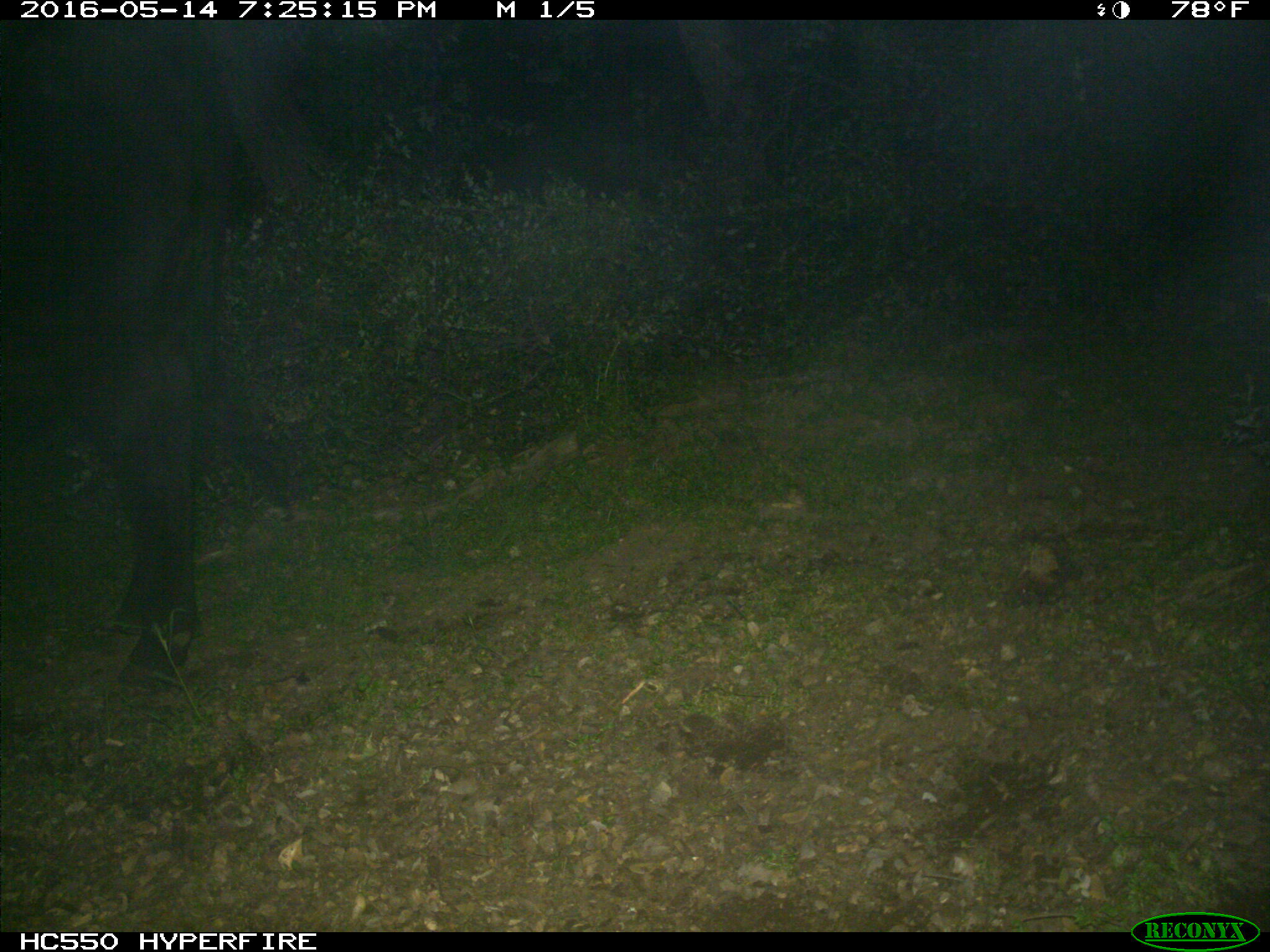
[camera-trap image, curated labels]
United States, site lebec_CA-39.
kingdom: Animalia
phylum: Chordata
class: Mammalia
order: Artiodactyla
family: Bovidae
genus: Bos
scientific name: Bos taurus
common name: domestic cow